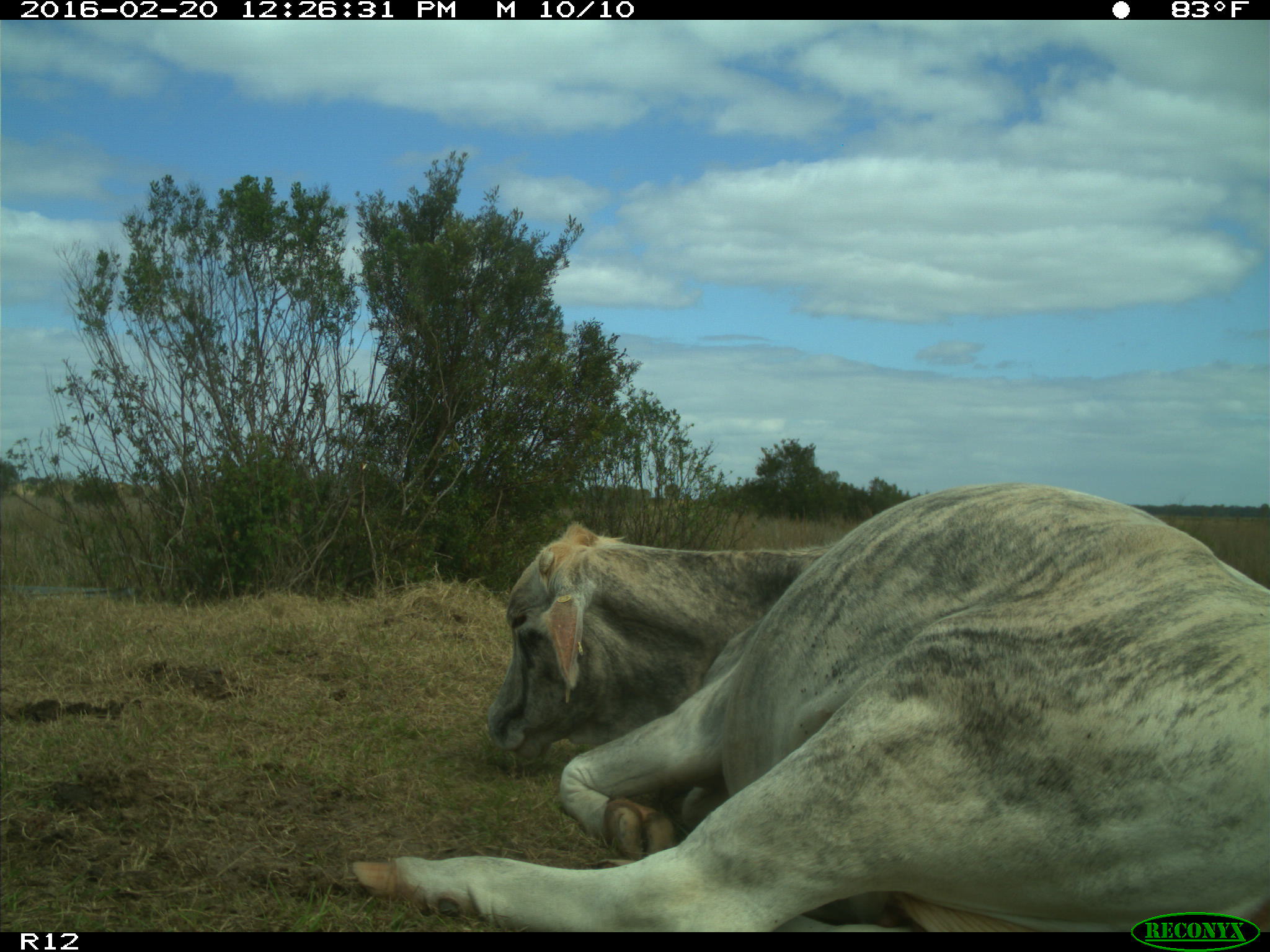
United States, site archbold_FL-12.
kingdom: Animalia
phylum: Chordata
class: Mammalia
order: Artiodactyla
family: Bovidae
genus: Bos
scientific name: Bos taurus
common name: domestic cow